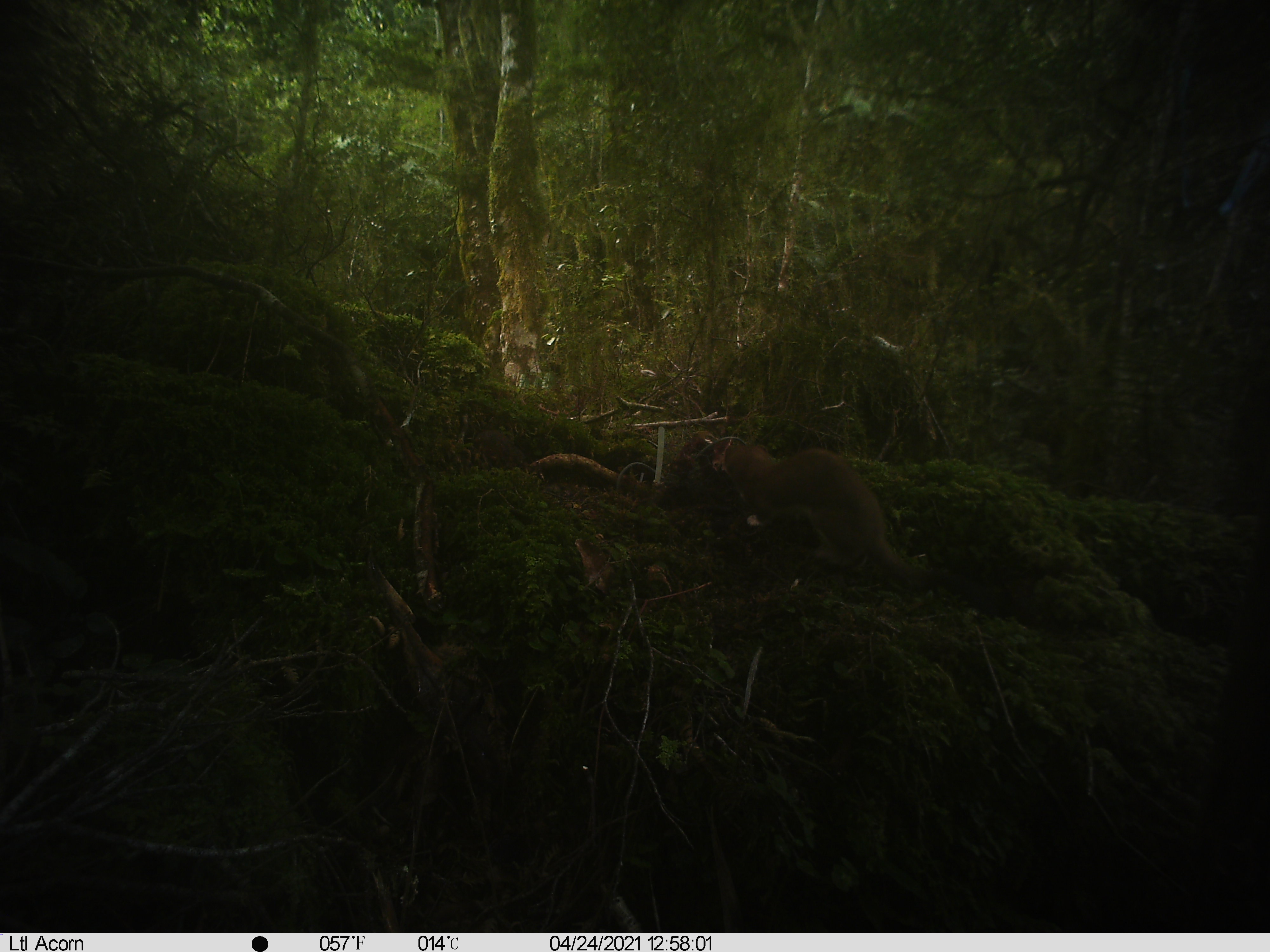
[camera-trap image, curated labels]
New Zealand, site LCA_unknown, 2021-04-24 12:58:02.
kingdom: Animalia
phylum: Chordata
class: Mammalia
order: Carnivora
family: Mustelidae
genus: Mustela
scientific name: Mustela erminea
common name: stoat